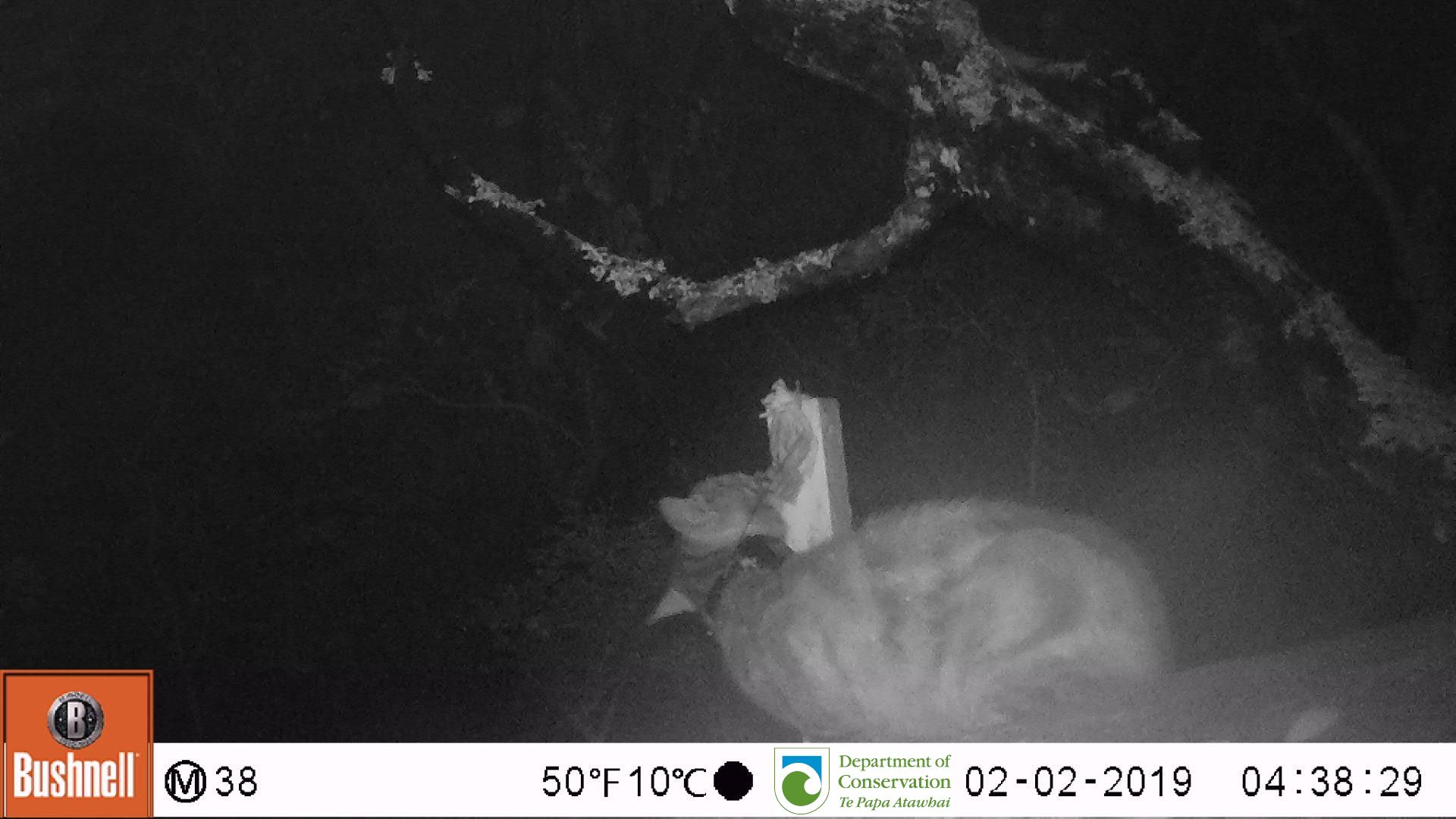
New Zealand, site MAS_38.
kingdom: Animalia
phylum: Chordata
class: Mammalia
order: Carnivora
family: Felidae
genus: Felis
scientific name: Felis catus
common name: domestic cat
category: cat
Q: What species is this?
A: Cat (domestic cat) (Felis catus).